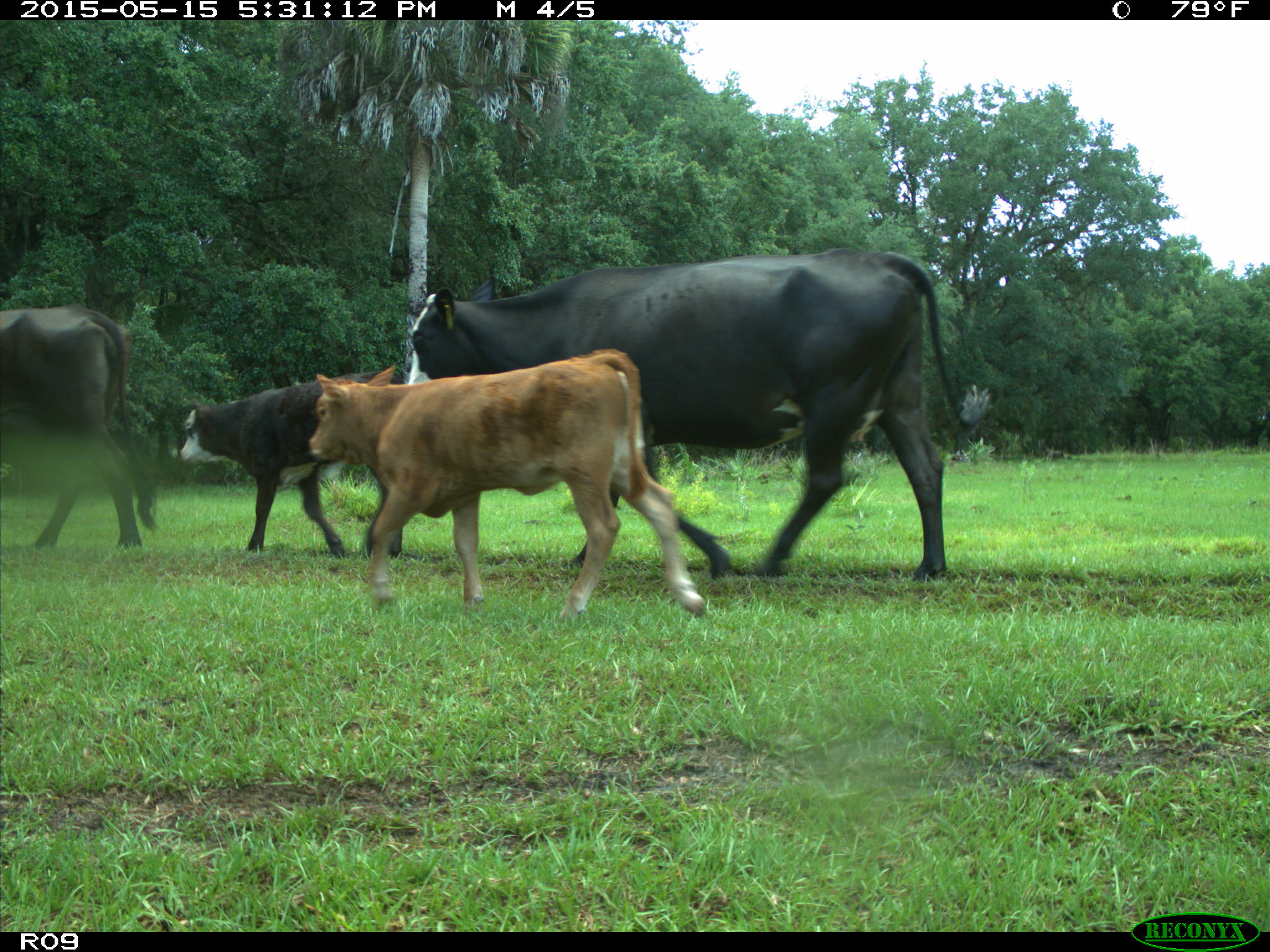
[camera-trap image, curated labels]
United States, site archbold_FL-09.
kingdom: Animalia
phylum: Chordata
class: Mammalia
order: Artiodactyla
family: Bovidae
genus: Bos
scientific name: Bos taurus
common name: domestic cow